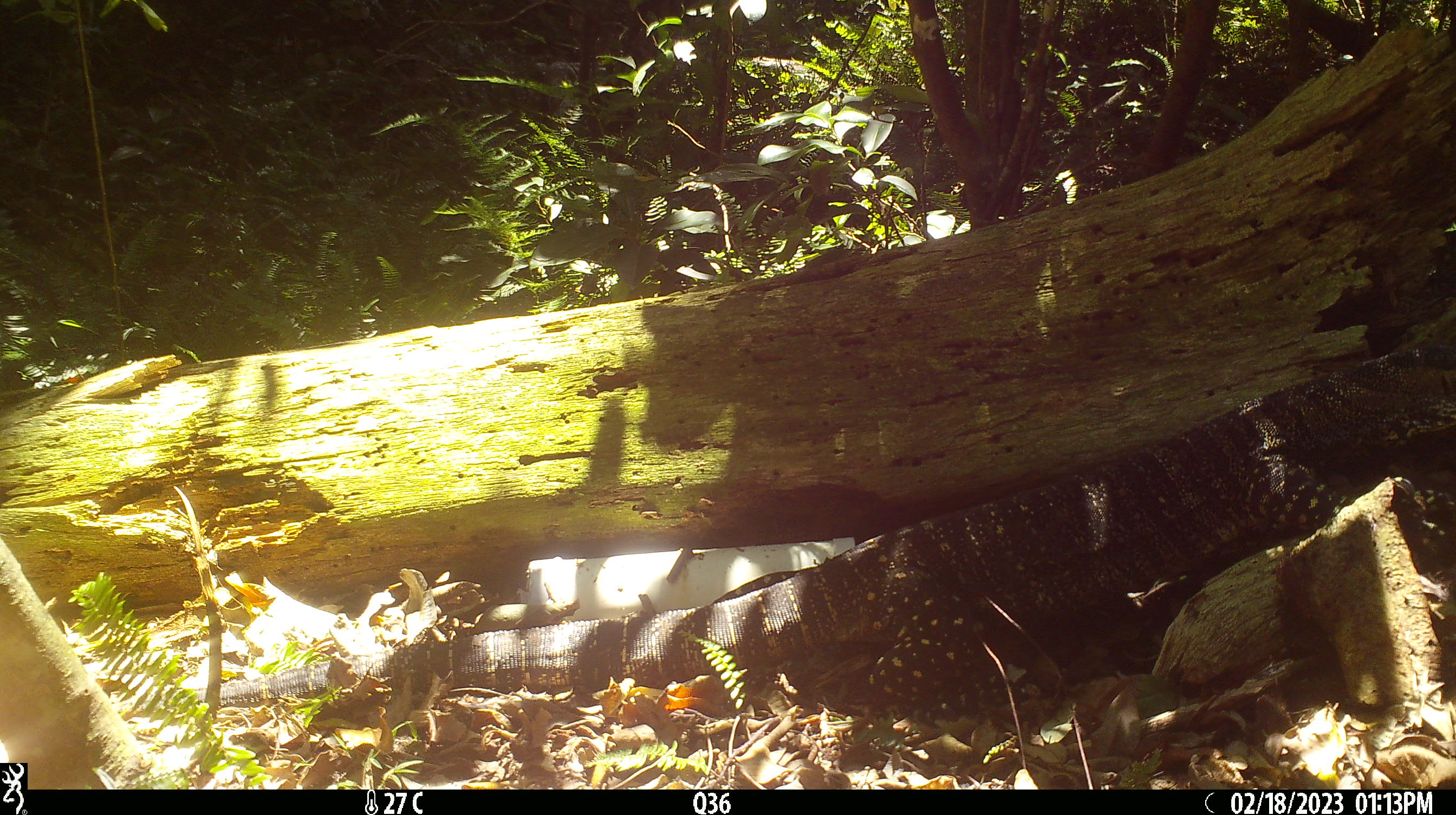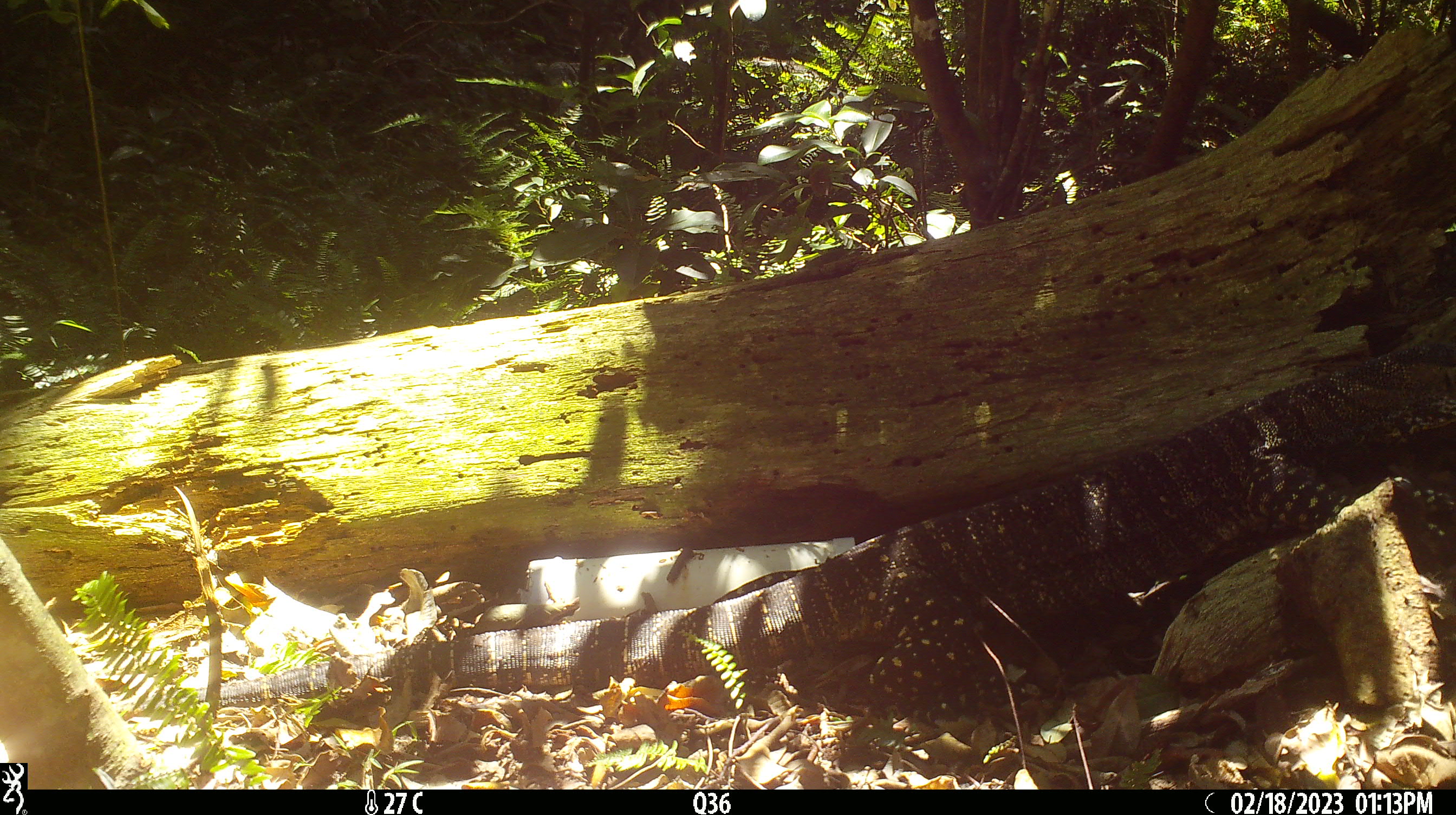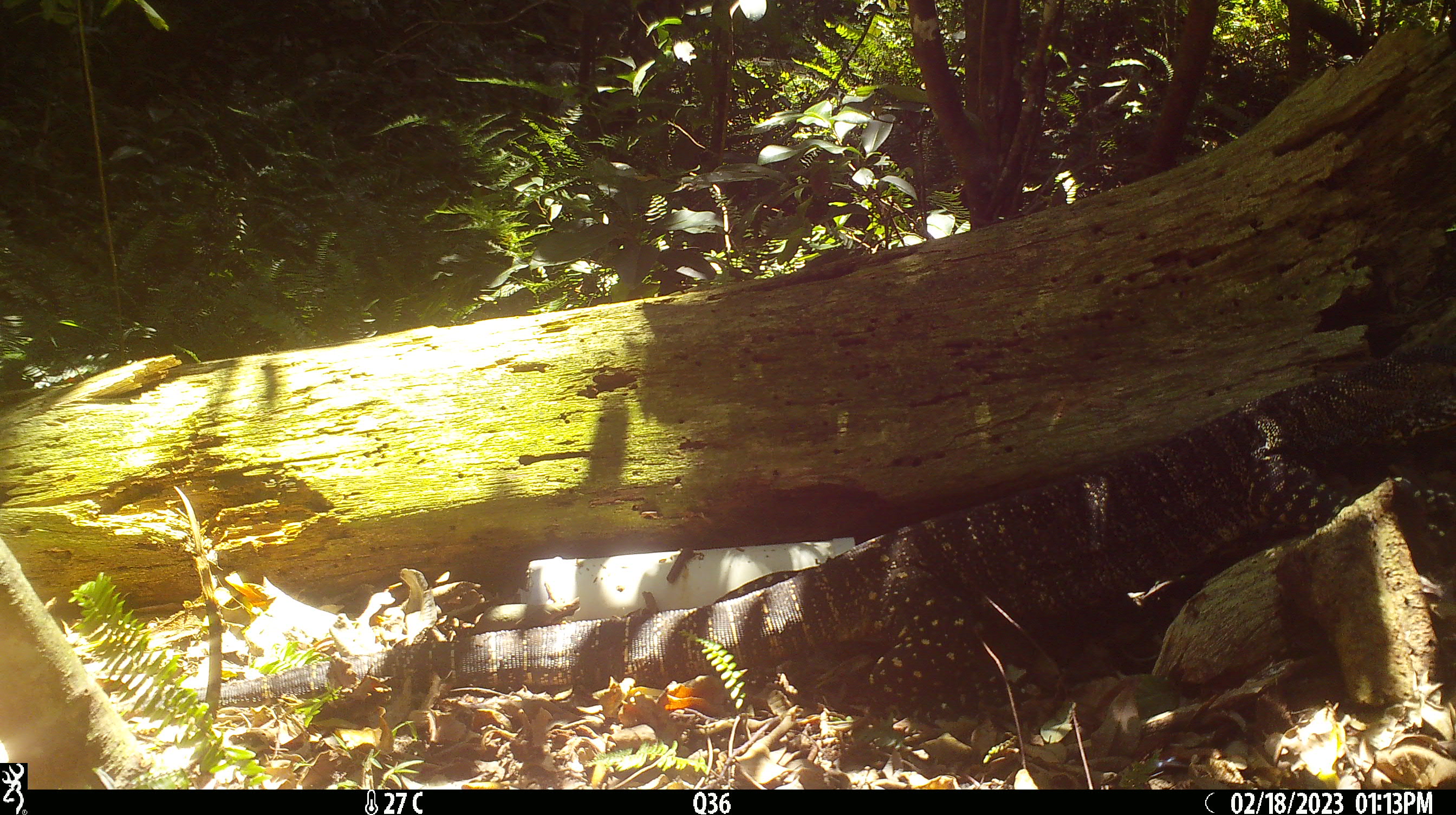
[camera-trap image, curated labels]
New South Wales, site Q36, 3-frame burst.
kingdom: Animalia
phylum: Chordata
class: Reptilia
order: Squamata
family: Varanidae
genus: Varanus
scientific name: Varanus varius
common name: lace monitor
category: goanna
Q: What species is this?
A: Goanna (lace monitor) (Varanus varius).